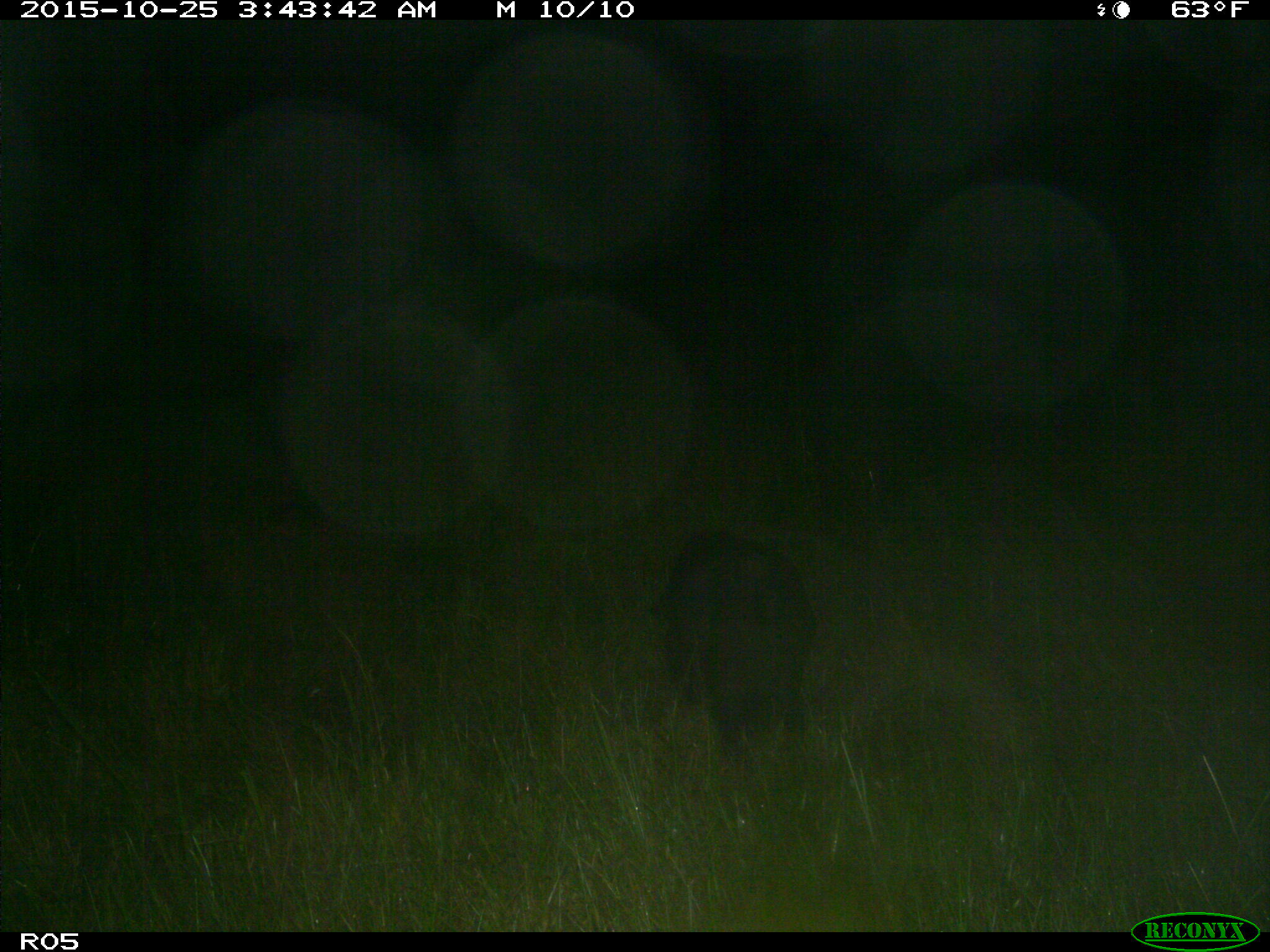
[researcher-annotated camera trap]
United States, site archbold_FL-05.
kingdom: Animalia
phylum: Chordata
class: Mammalia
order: Artiodactyla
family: Suidae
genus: Sus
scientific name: Sus scrofa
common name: wild boar